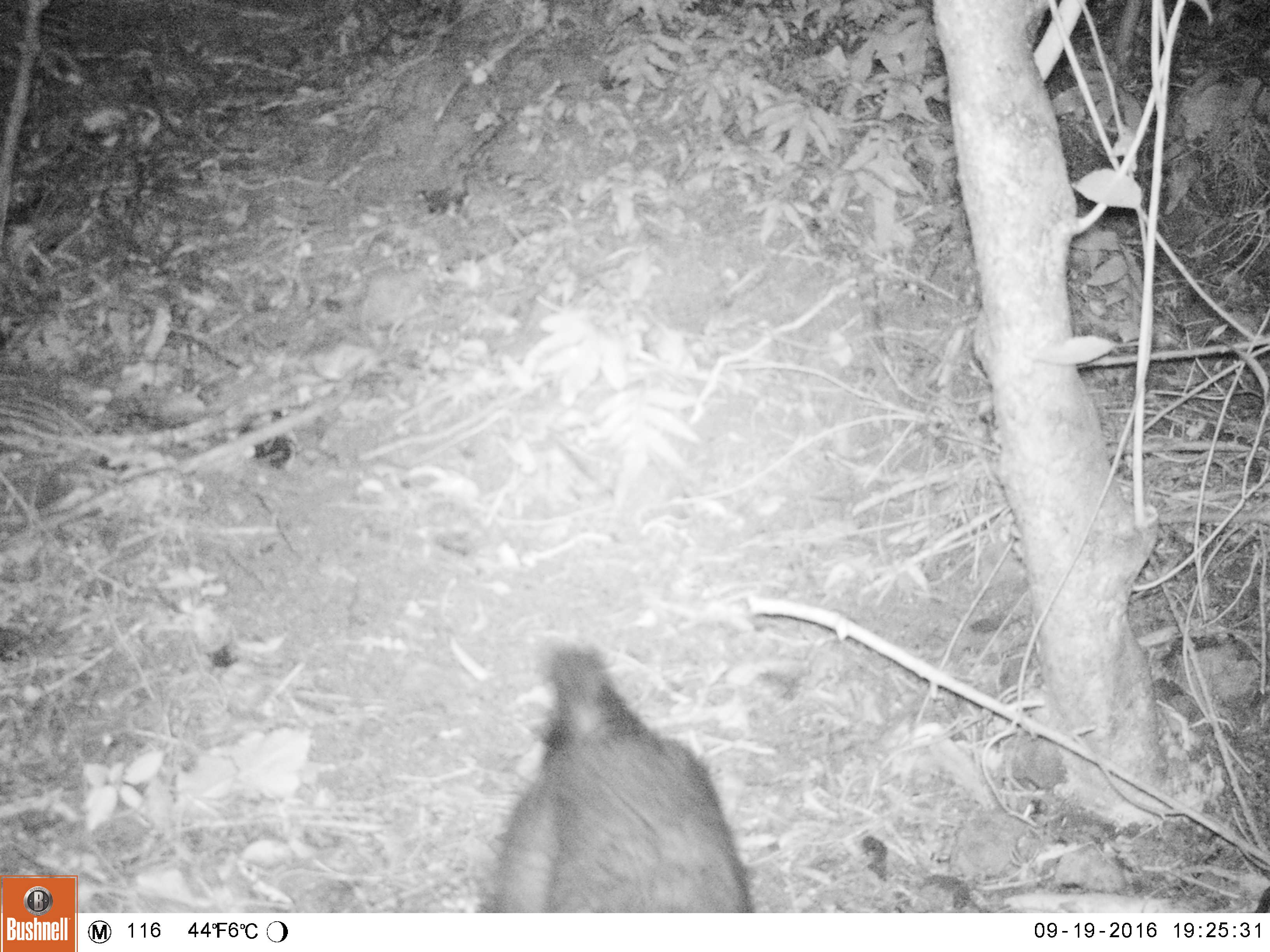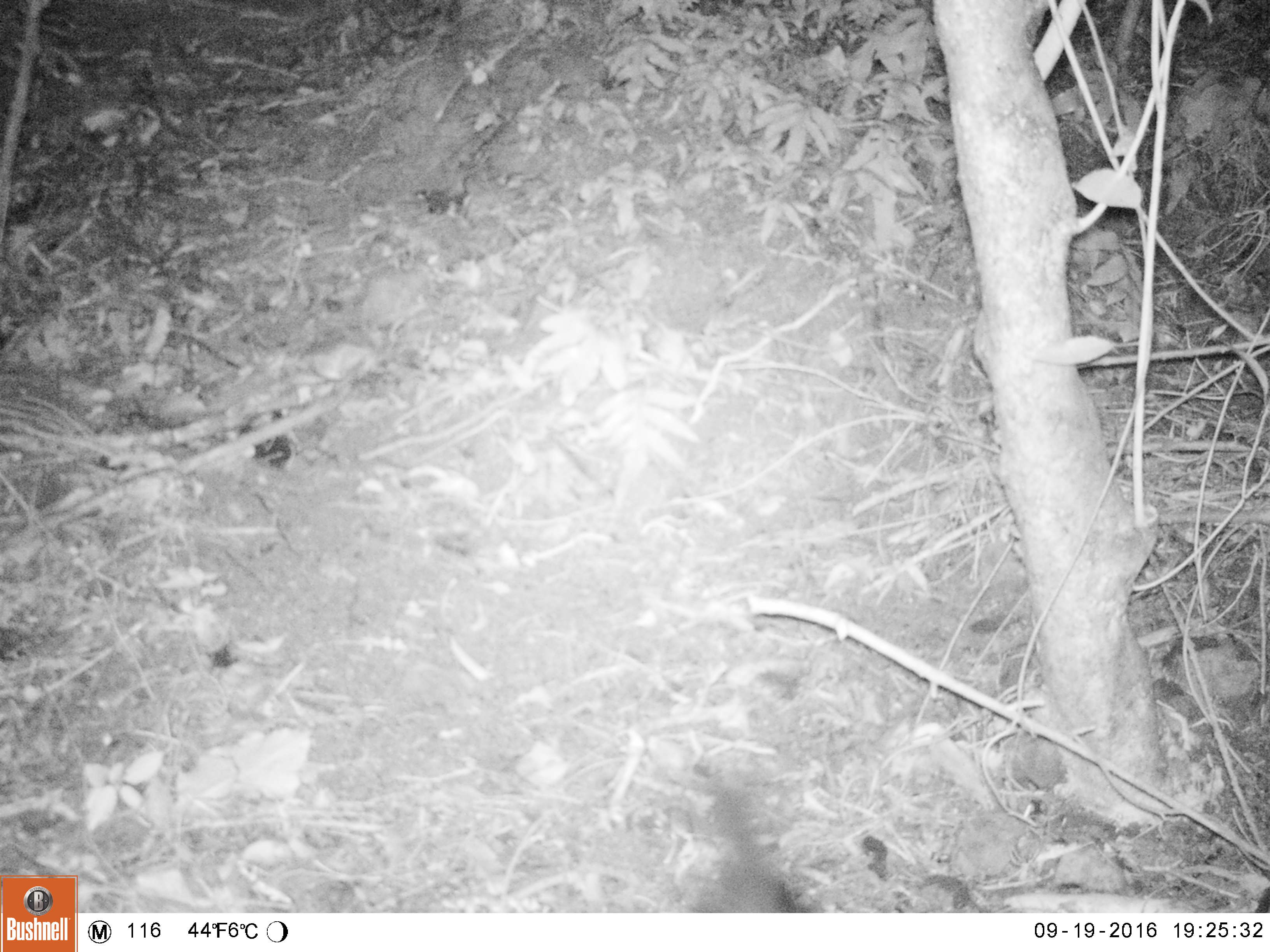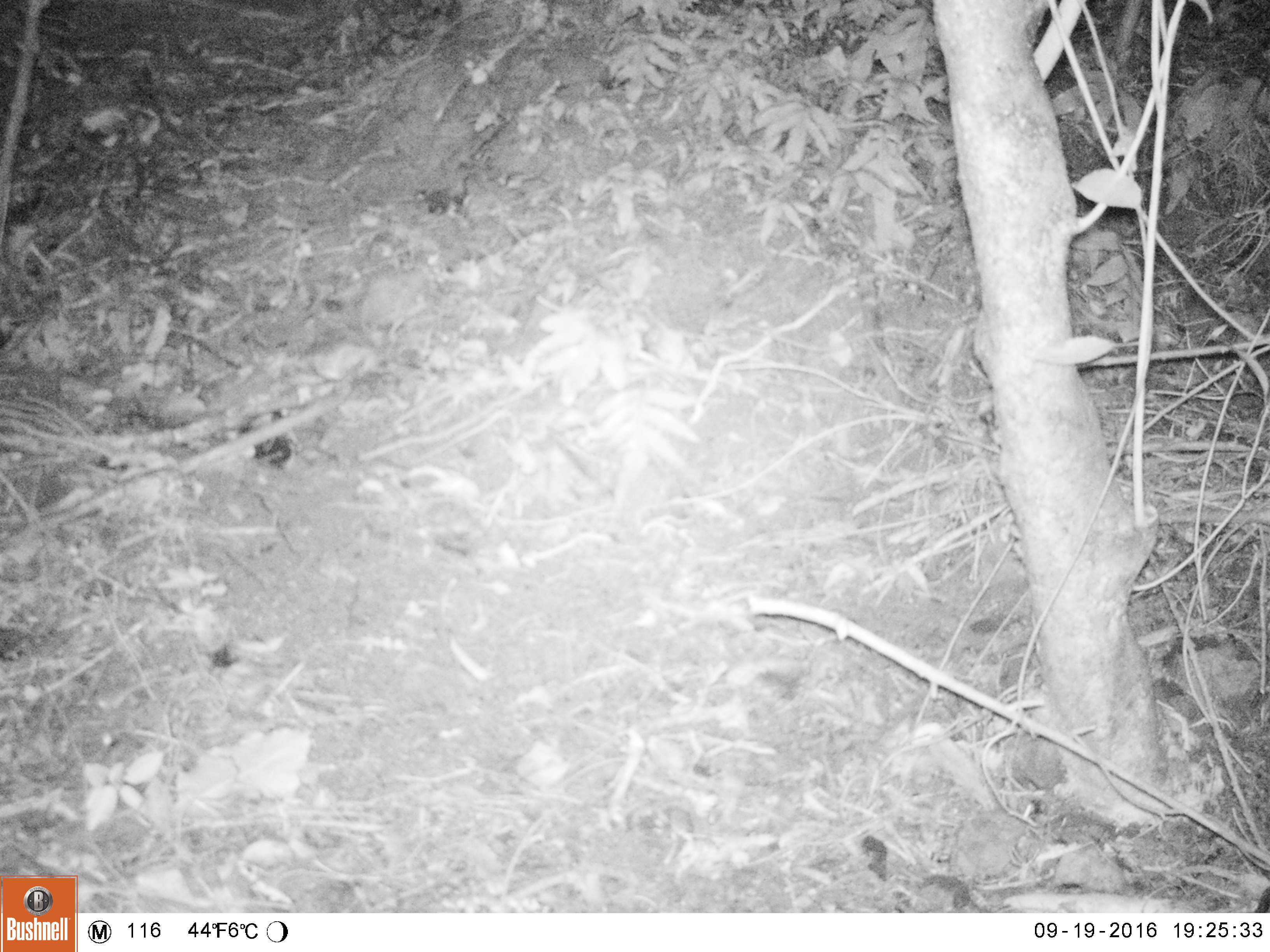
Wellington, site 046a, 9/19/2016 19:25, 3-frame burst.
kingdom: Animalia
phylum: Chordata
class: Mammalia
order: Didelphimorphia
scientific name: Didelphimorphia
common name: possum